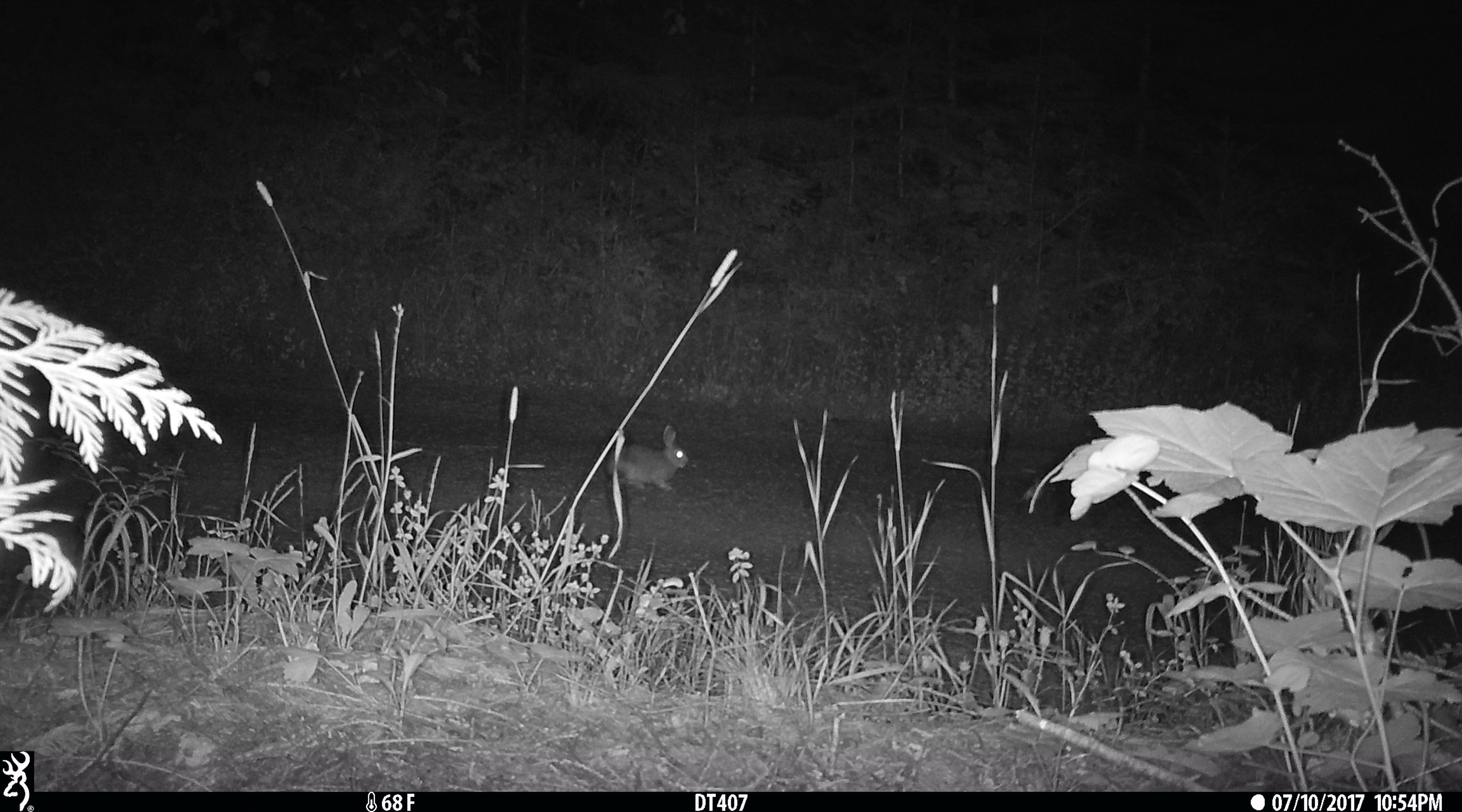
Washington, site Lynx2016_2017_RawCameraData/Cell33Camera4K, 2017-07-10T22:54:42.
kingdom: Animalia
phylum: Chordata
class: Mammalia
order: Lagomorpha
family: Leporidae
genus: Lepus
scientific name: Lepus americanus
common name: snowshoe hare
Lepus americanus (snowshoe hare). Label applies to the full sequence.